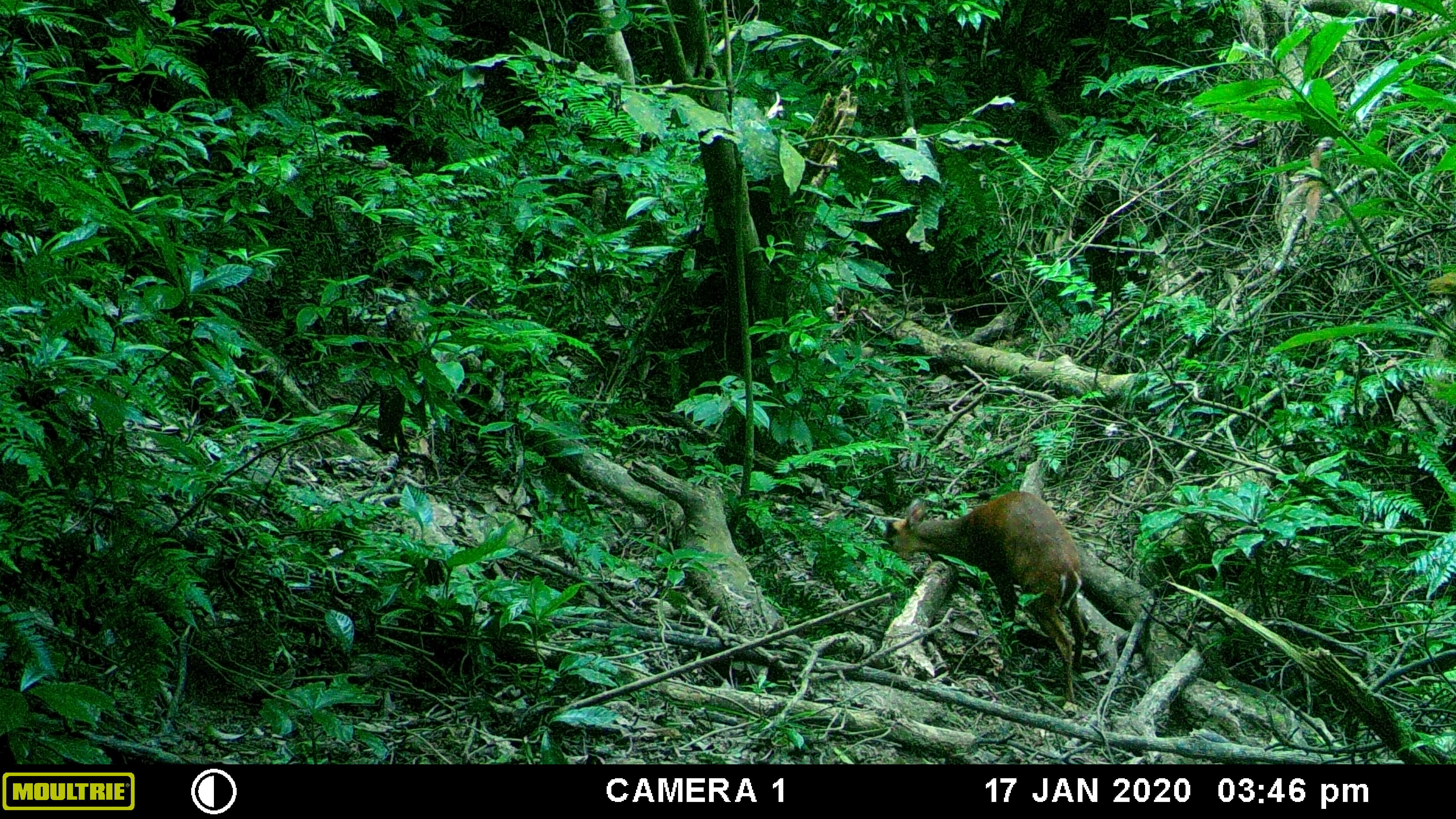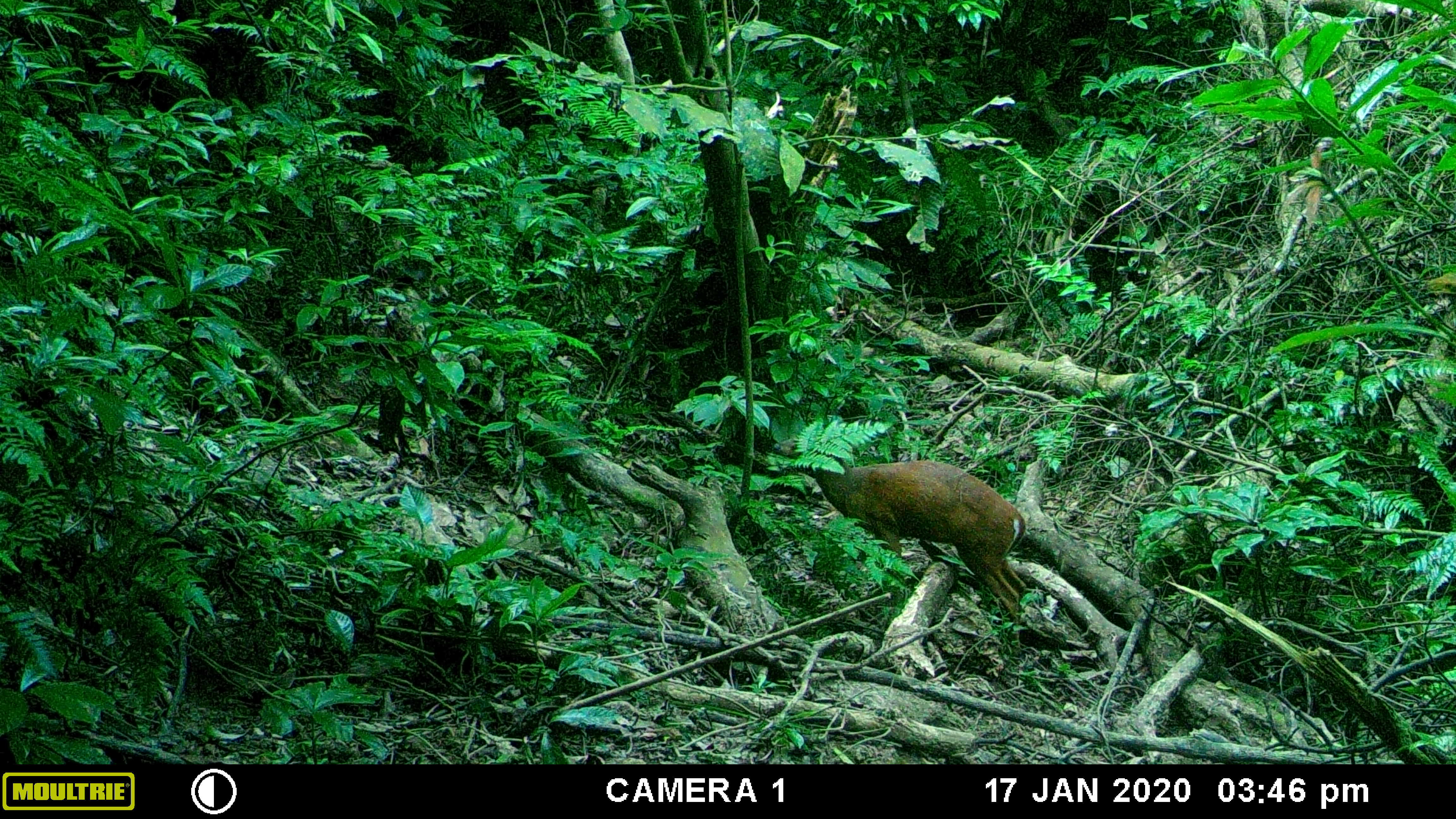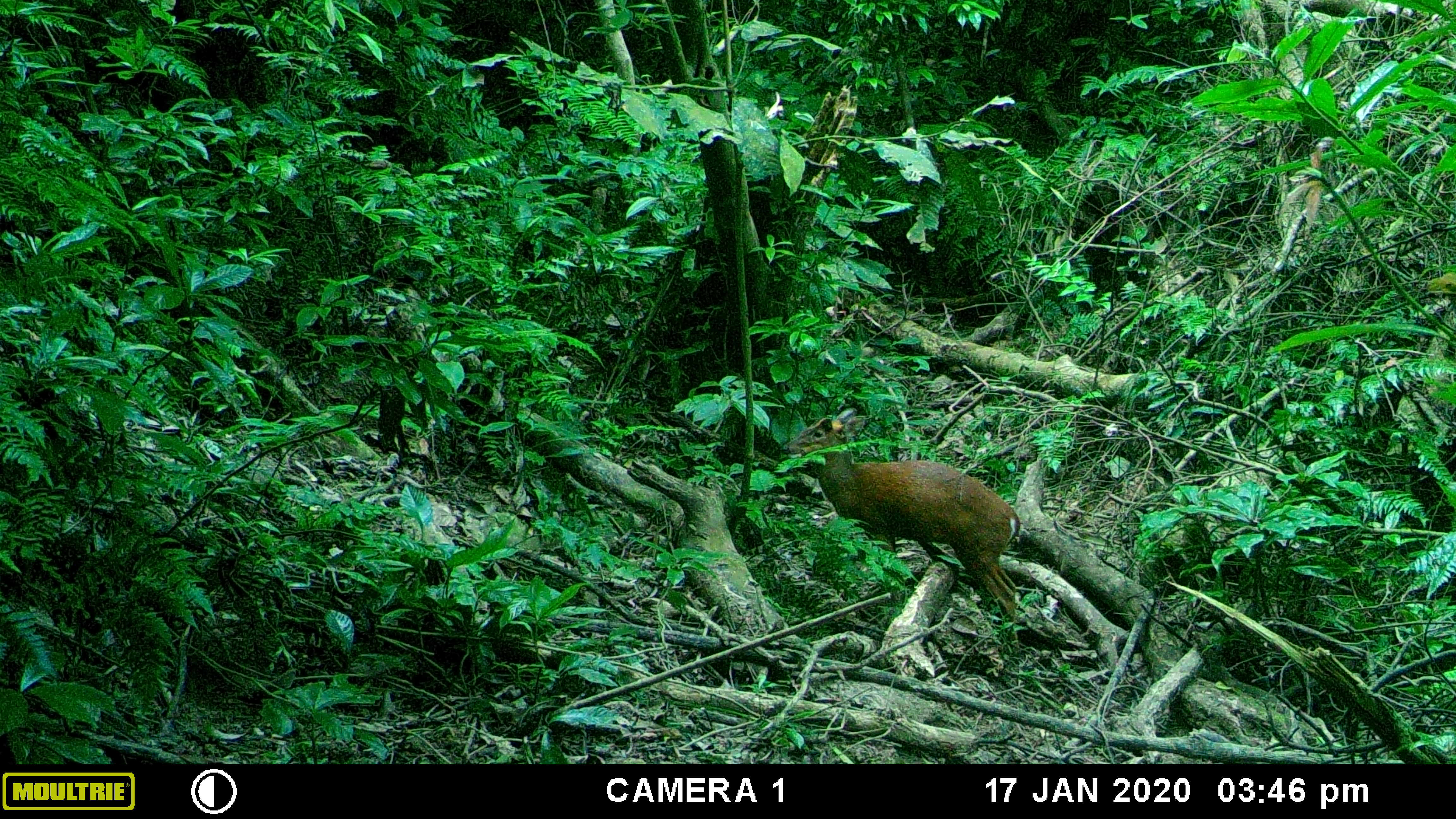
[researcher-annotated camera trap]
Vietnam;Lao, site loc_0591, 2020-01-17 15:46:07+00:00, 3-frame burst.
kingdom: Animalia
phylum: Chordata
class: Mammalia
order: Artiodactyla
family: Cervidae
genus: Muntiacus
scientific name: Muntiacus muntjak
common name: red muntjac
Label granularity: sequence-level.